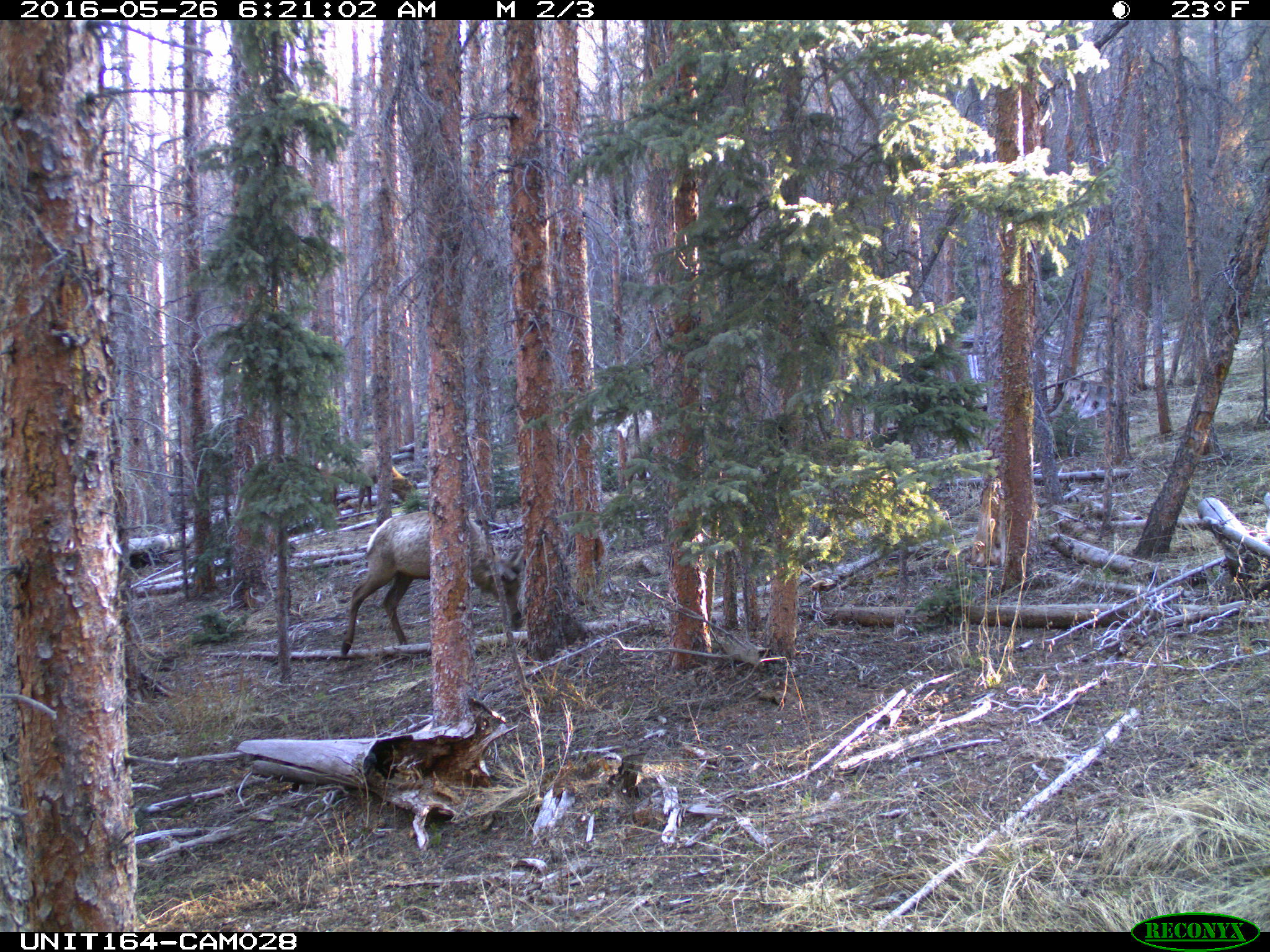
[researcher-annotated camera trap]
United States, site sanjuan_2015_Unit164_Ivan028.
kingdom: Animalia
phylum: Chordata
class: Mammalia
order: Artiodactyla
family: Cervidae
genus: Cervus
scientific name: Cervus elaphus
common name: red deer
Cervus elaphus (red deer).